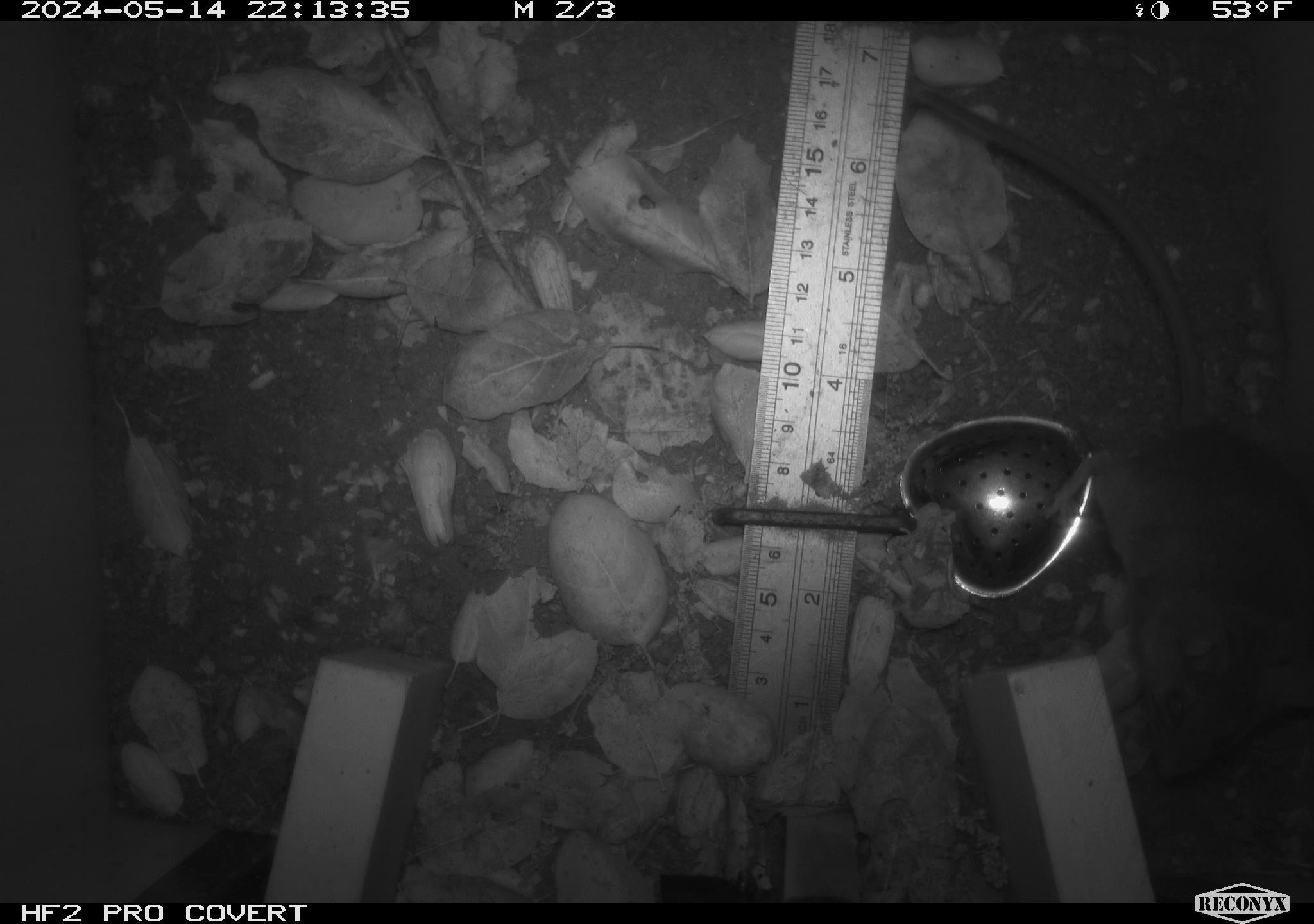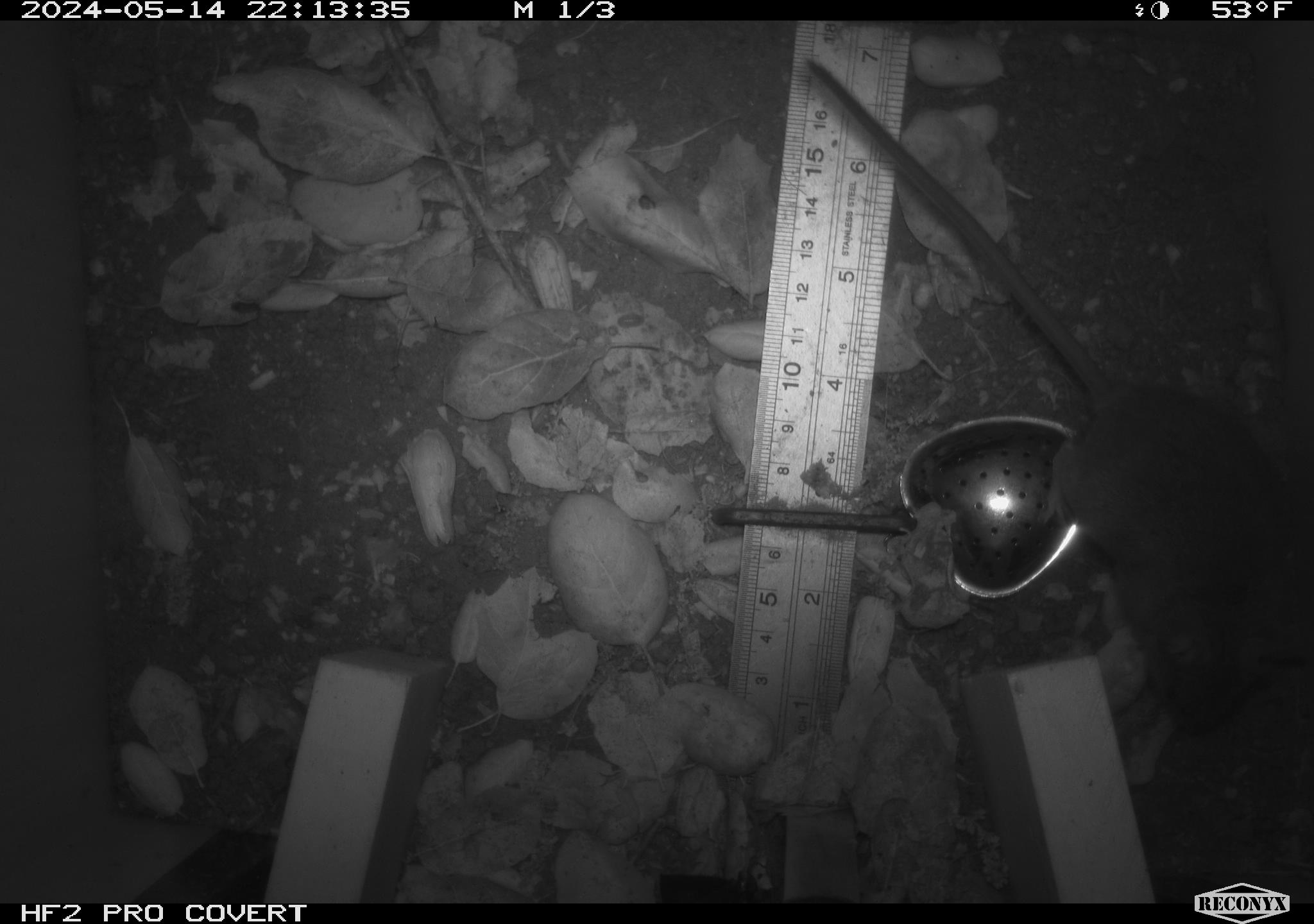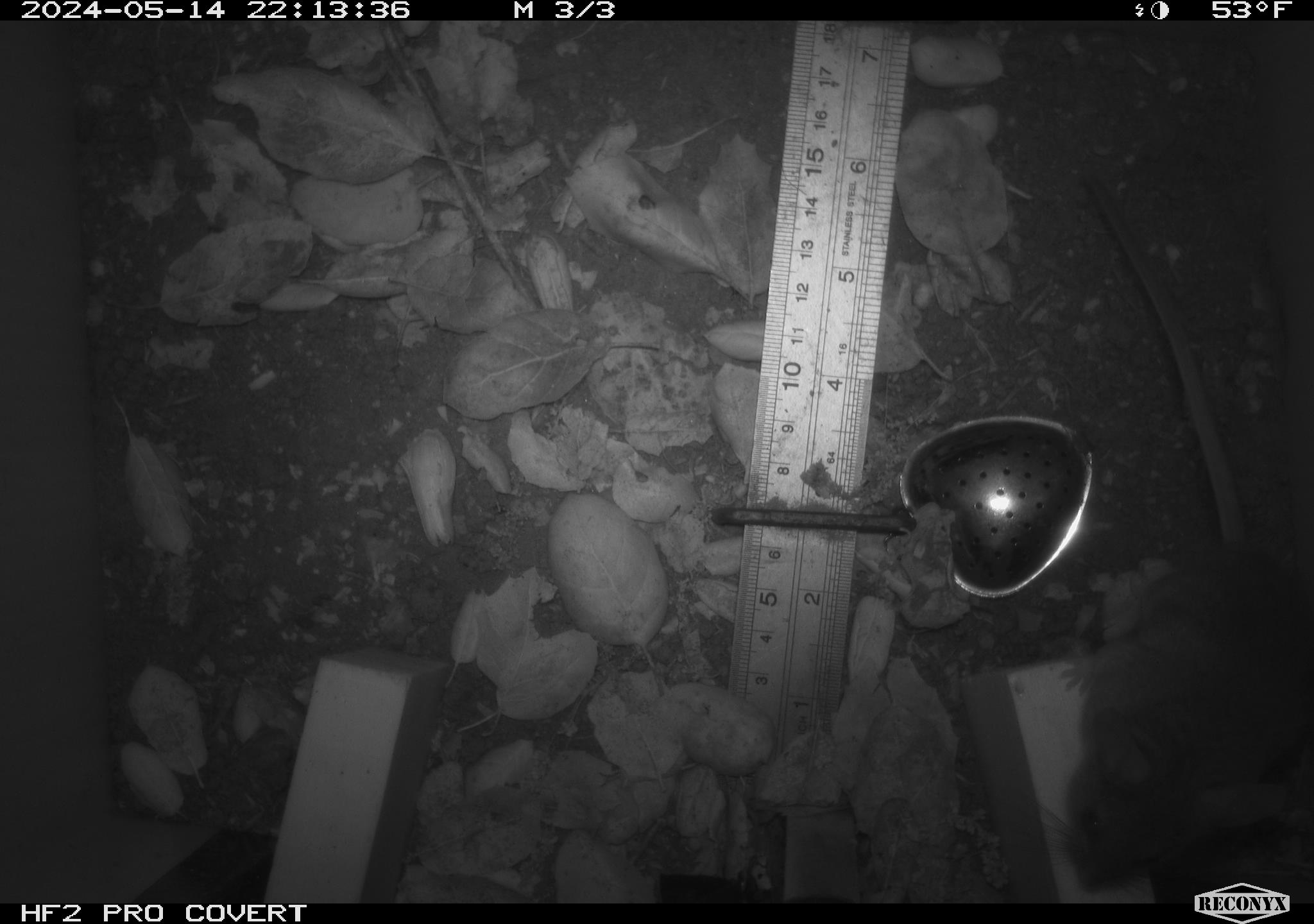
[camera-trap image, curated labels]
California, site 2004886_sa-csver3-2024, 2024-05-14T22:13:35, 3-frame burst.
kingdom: Animalia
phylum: Chordata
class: Mammalia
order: Rodentia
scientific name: Rodentia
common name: rodent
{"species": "rodent (Rodentia)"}